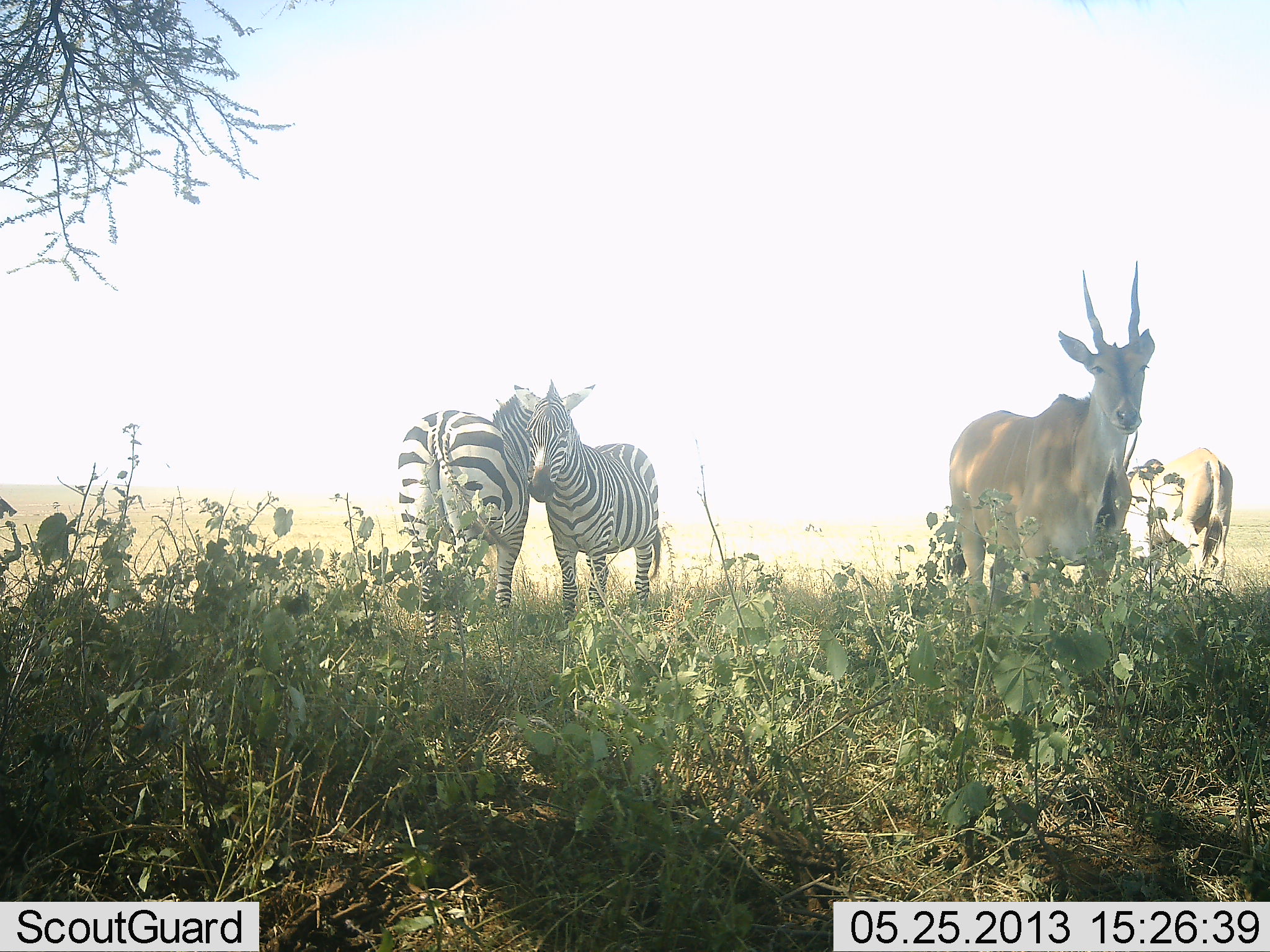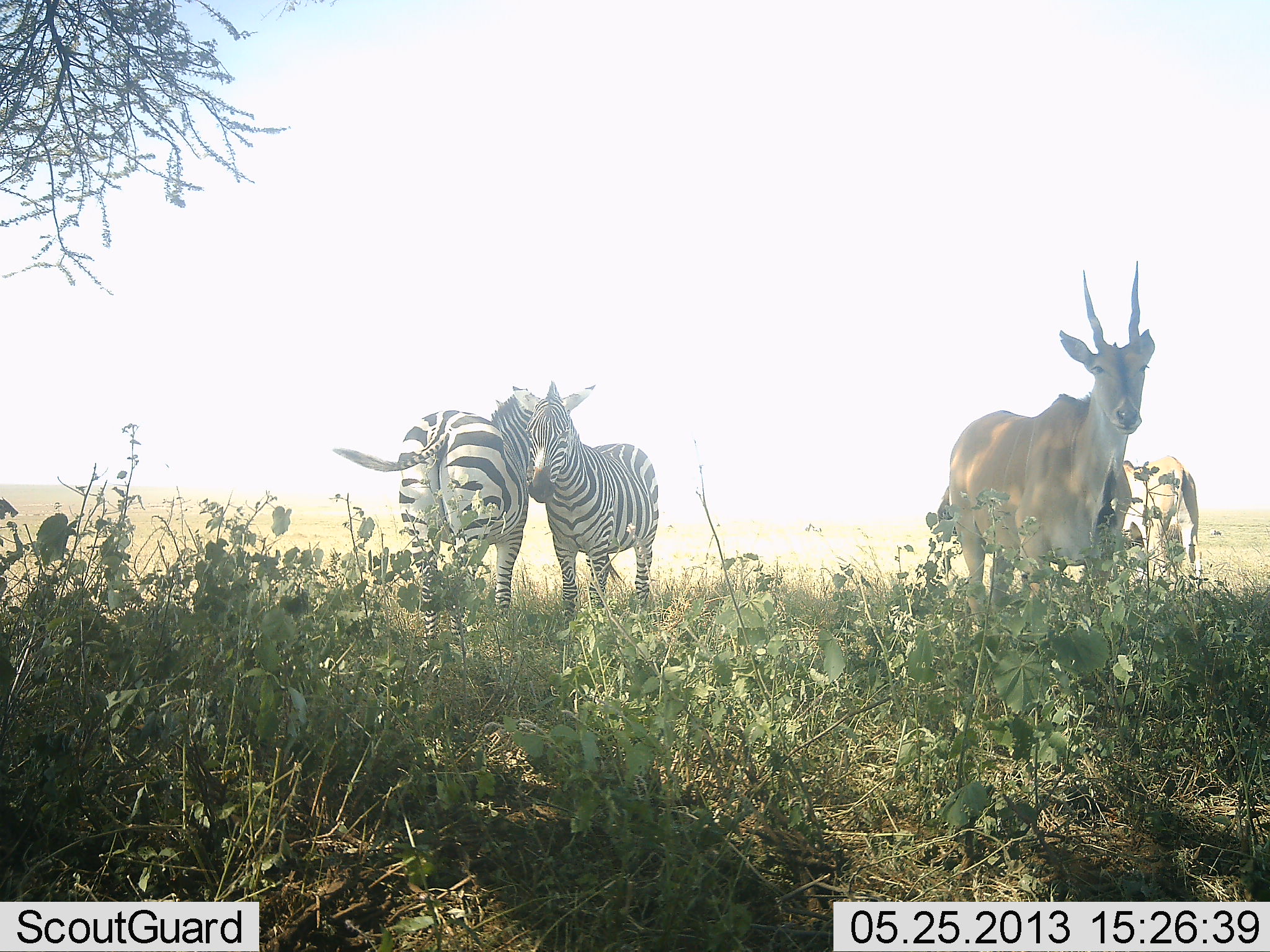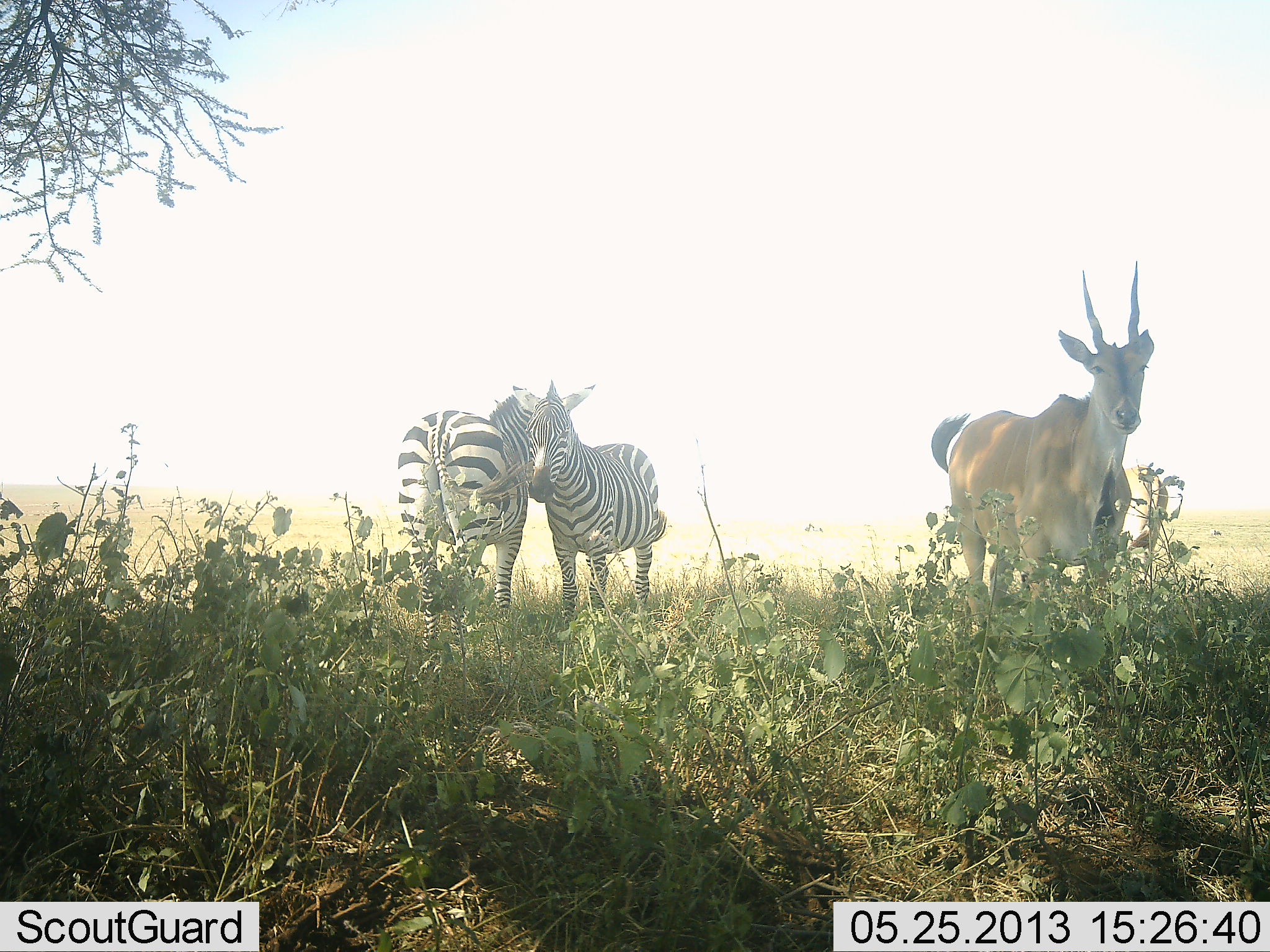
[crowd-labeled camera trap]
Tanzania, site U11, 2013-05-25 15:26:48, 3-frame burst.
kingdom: Animalia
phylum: Chordata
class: Mammalia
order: Artiodactyla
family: Bovidae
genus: Tragelaphus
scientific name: Tragelaphus oryx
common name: eland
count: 2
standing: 97%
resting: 0%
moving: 10%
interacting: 0%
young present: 0%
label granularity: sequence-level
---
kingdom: Animalia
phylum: Chordata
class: Mammalia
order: Perissodactyla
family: Equidae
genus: Equus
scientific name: Equus quagga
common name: plains zebra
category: zebra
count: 2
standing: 81%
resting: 0%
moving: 2%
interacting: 42%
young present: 0%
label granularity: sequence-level